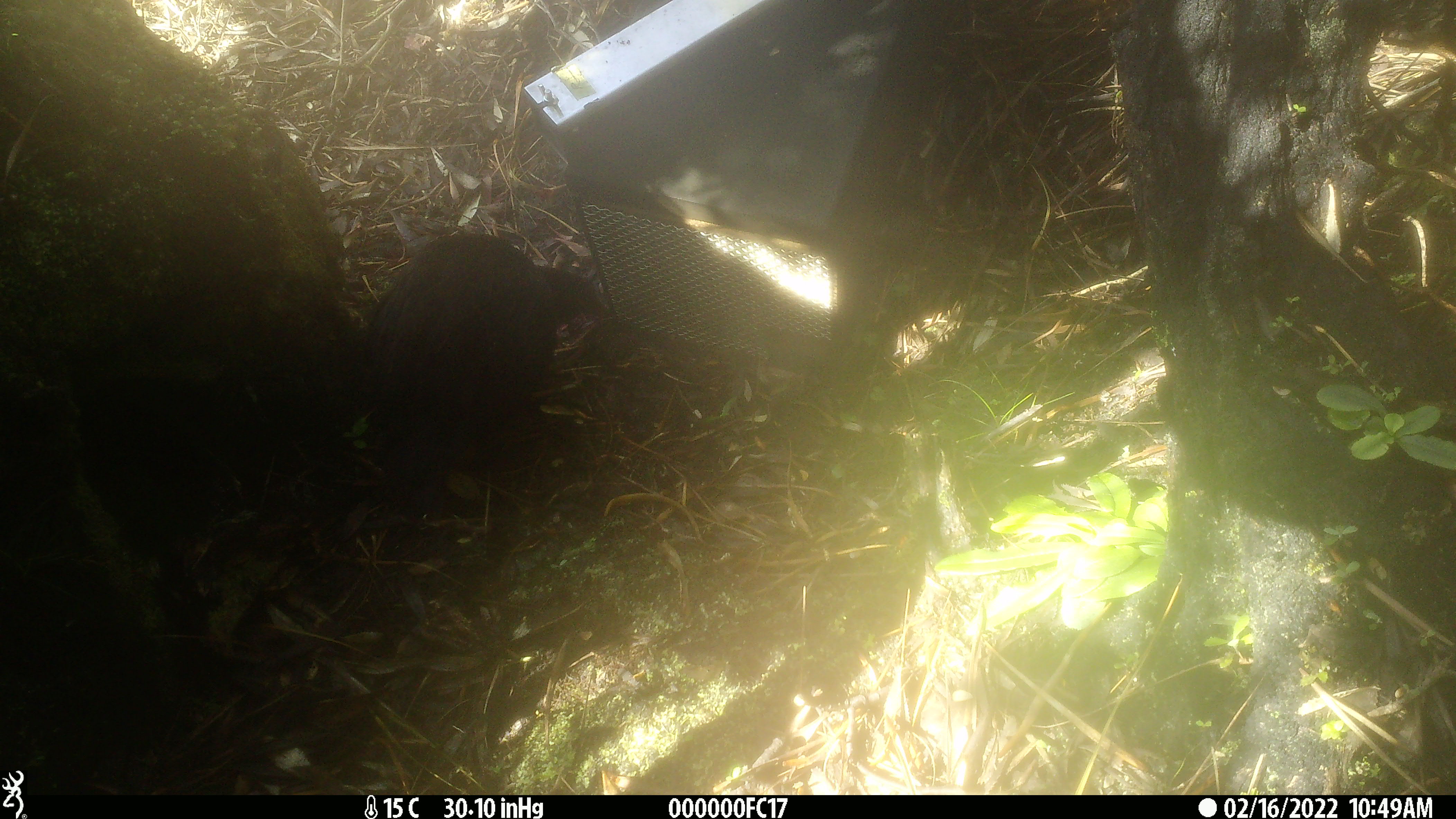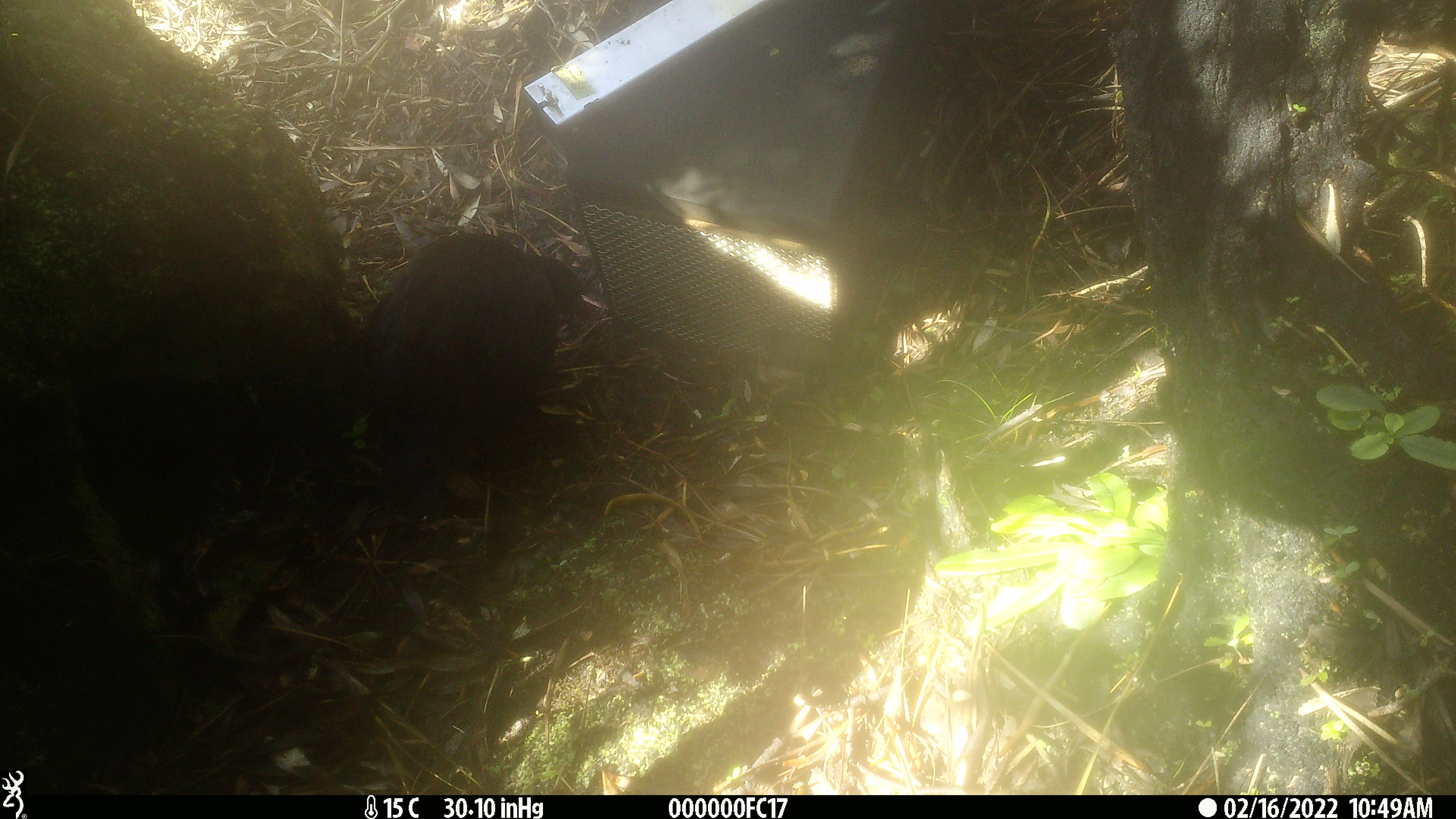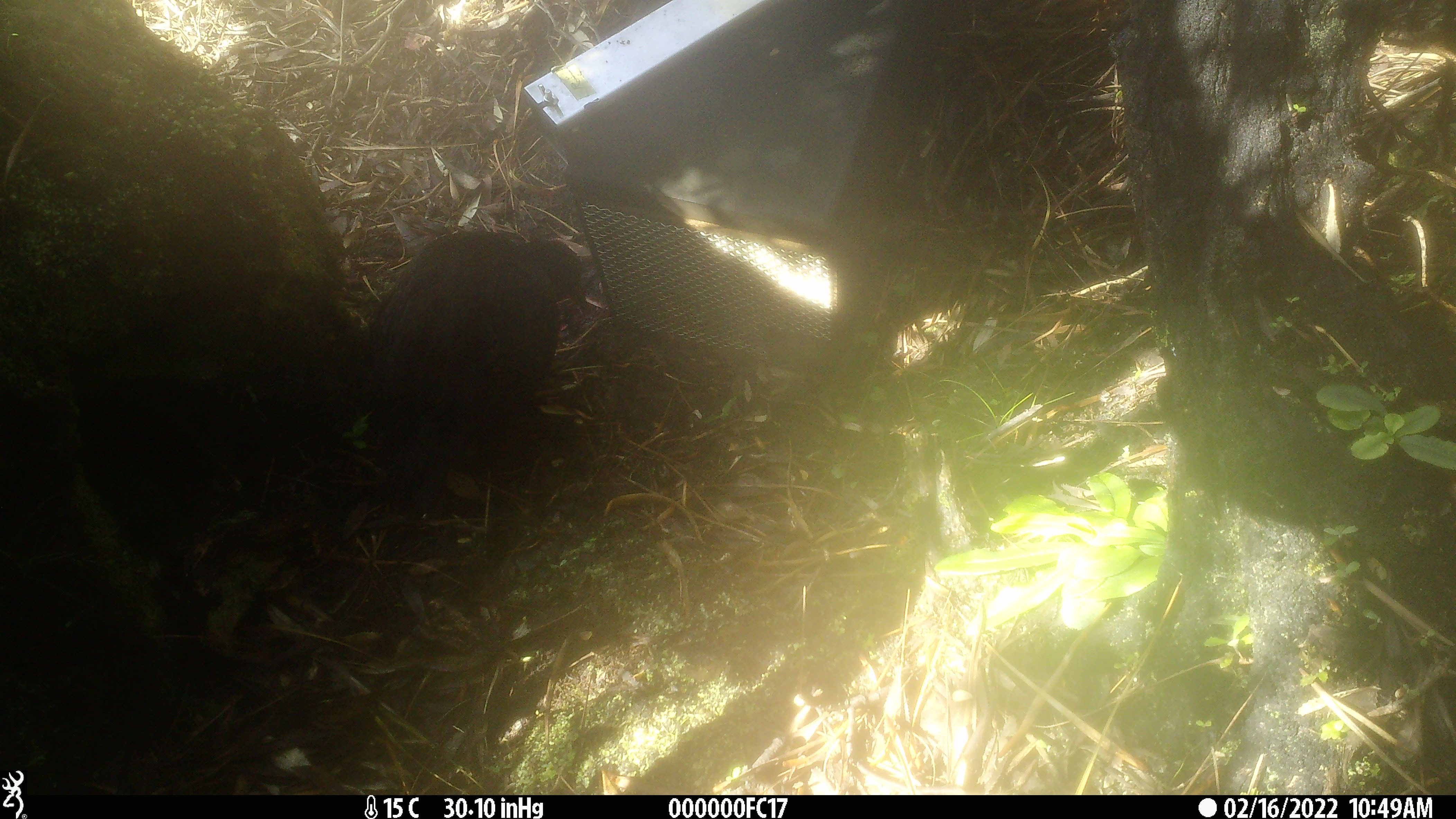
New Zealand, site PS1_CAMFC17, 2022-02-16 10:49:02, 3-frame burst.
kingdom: Animalia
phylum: Chordata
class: Aves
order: Gruiformes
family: Rallidae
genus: Gallirallus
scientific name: Gallirallus australis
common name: weka